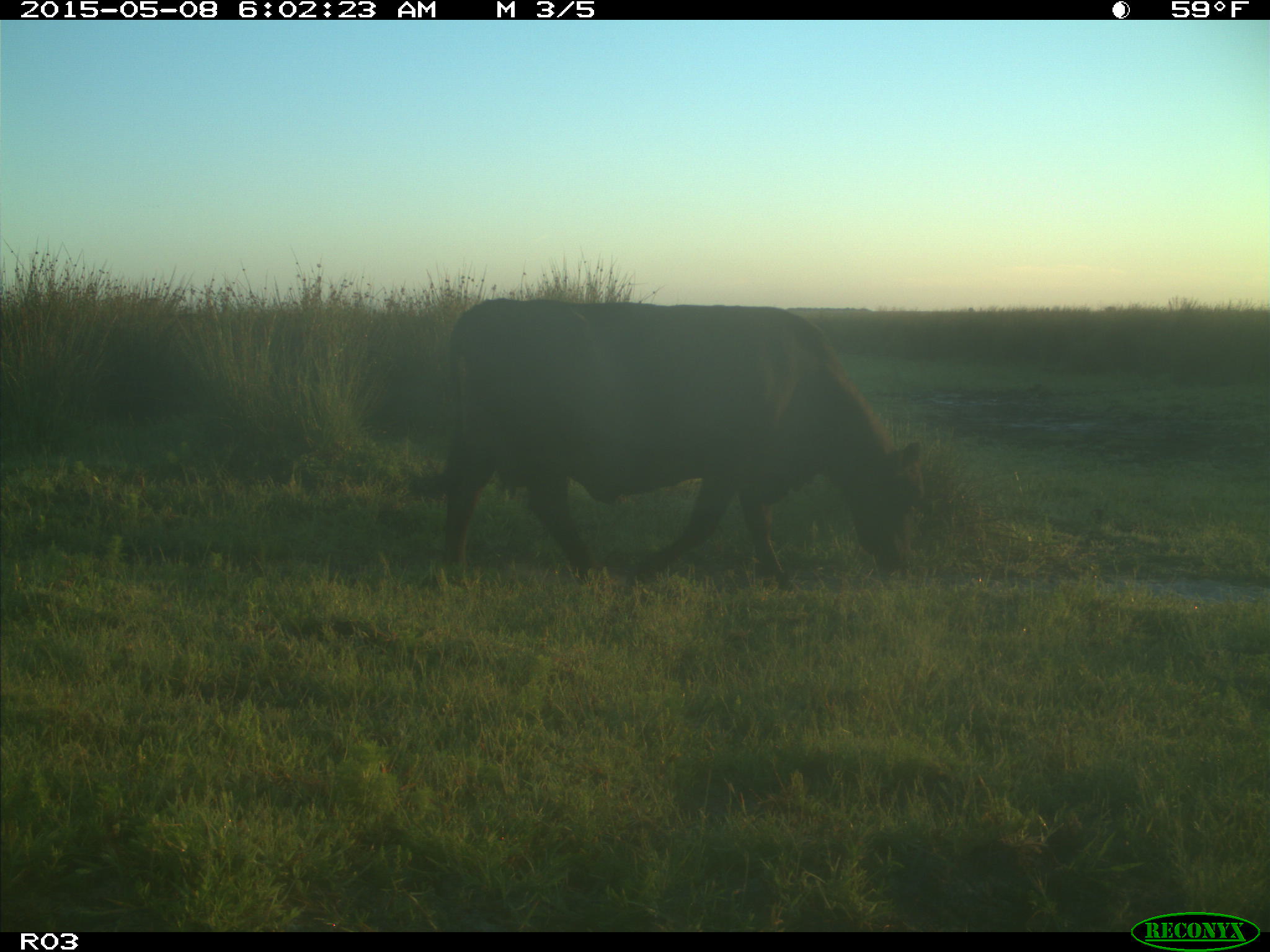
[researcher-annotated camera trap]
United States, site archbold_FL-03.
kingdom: Animalia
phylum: Chordata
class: Mammalia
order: Artiodactyla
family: Bovidae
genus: Bos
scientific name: Bos taurus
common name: domestic cow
Bos taurus (domestic cow).